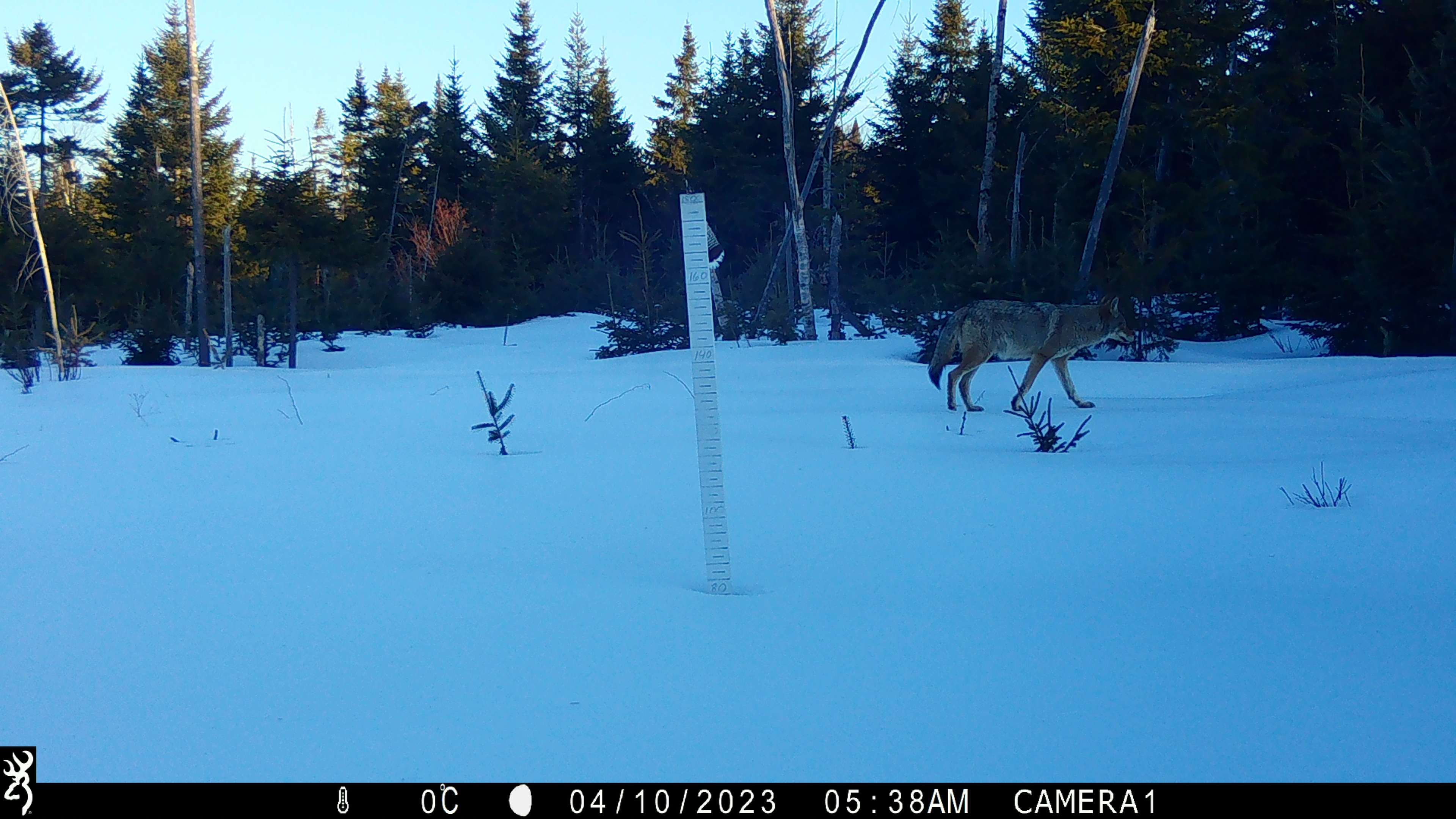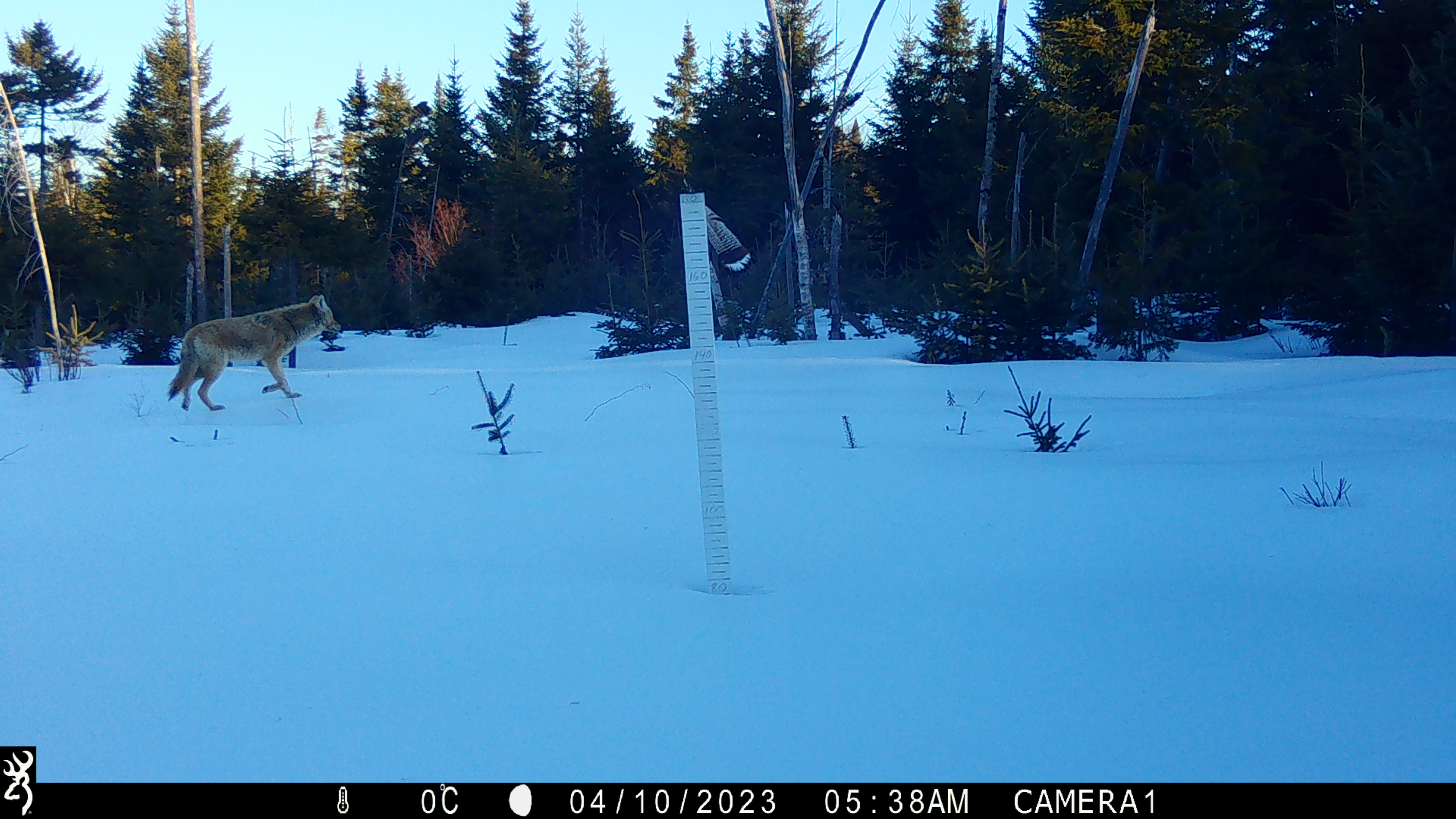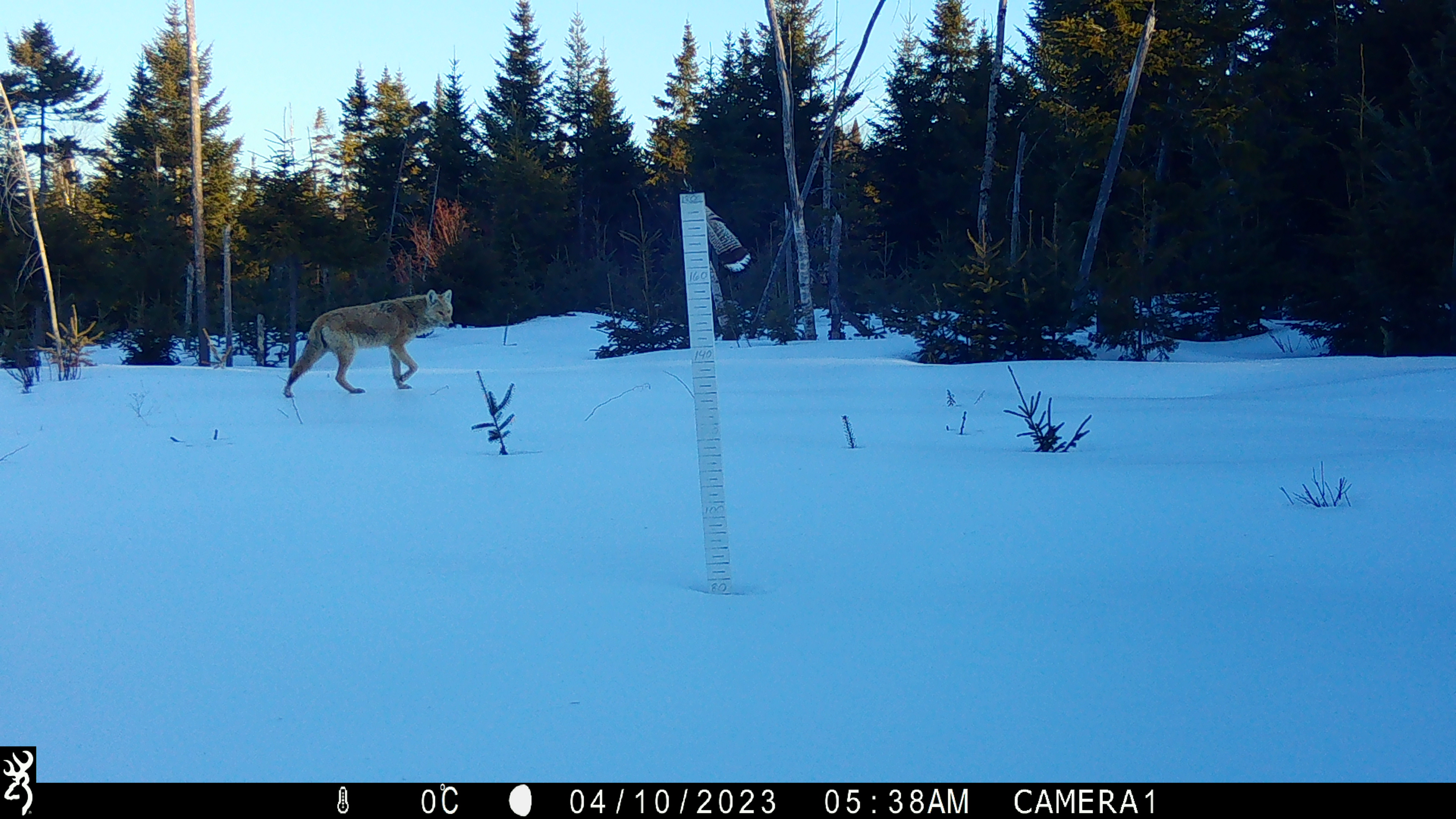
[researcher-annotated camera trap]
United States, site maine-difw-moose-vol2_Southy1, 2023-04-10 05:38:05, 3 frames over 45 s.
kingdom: Animalia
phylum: Chordata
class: Mammalia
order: Carnivora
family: Canidae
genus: Canis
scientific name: Canis latrans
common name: coyote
Coyote (Canis latrans).